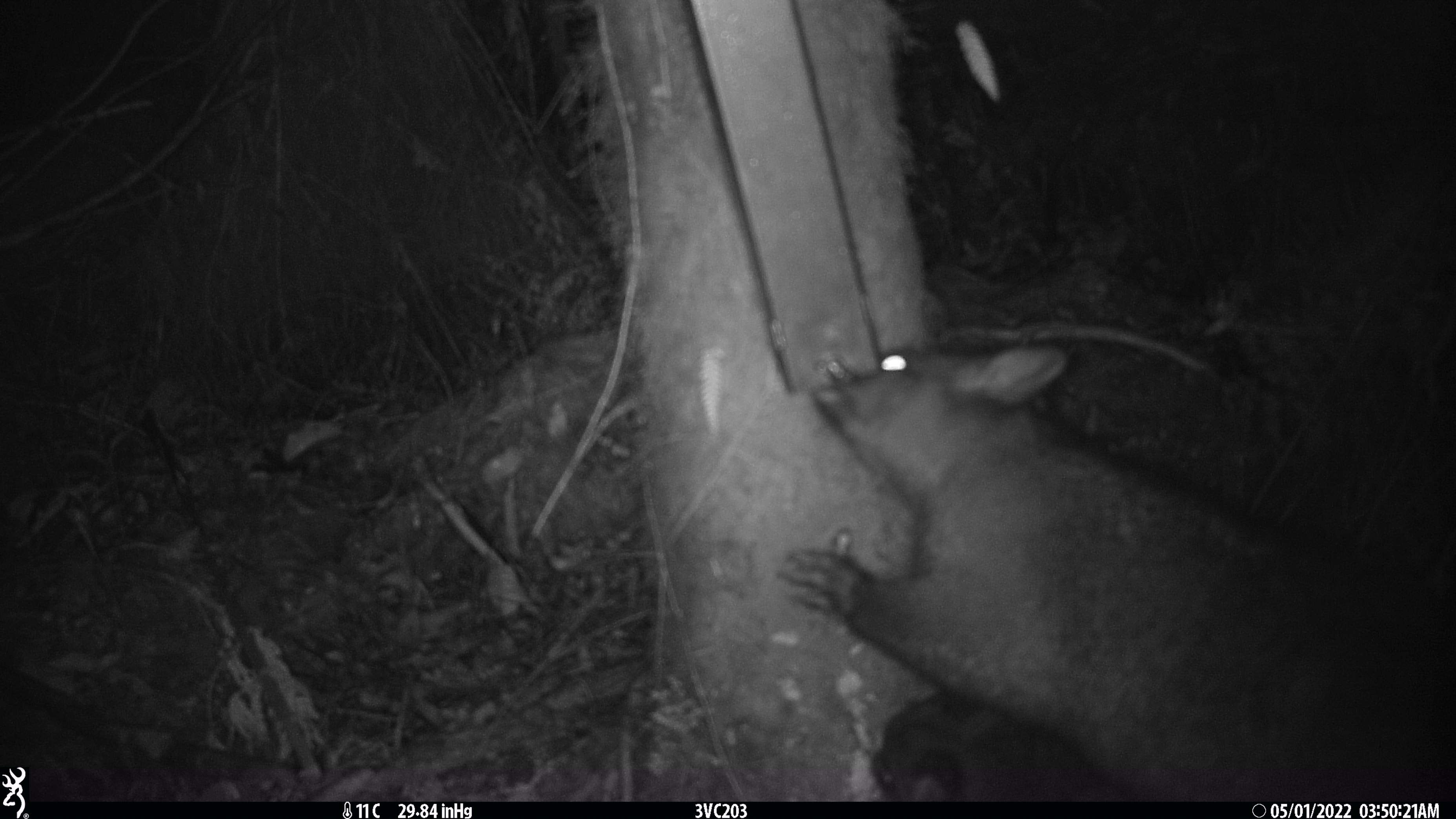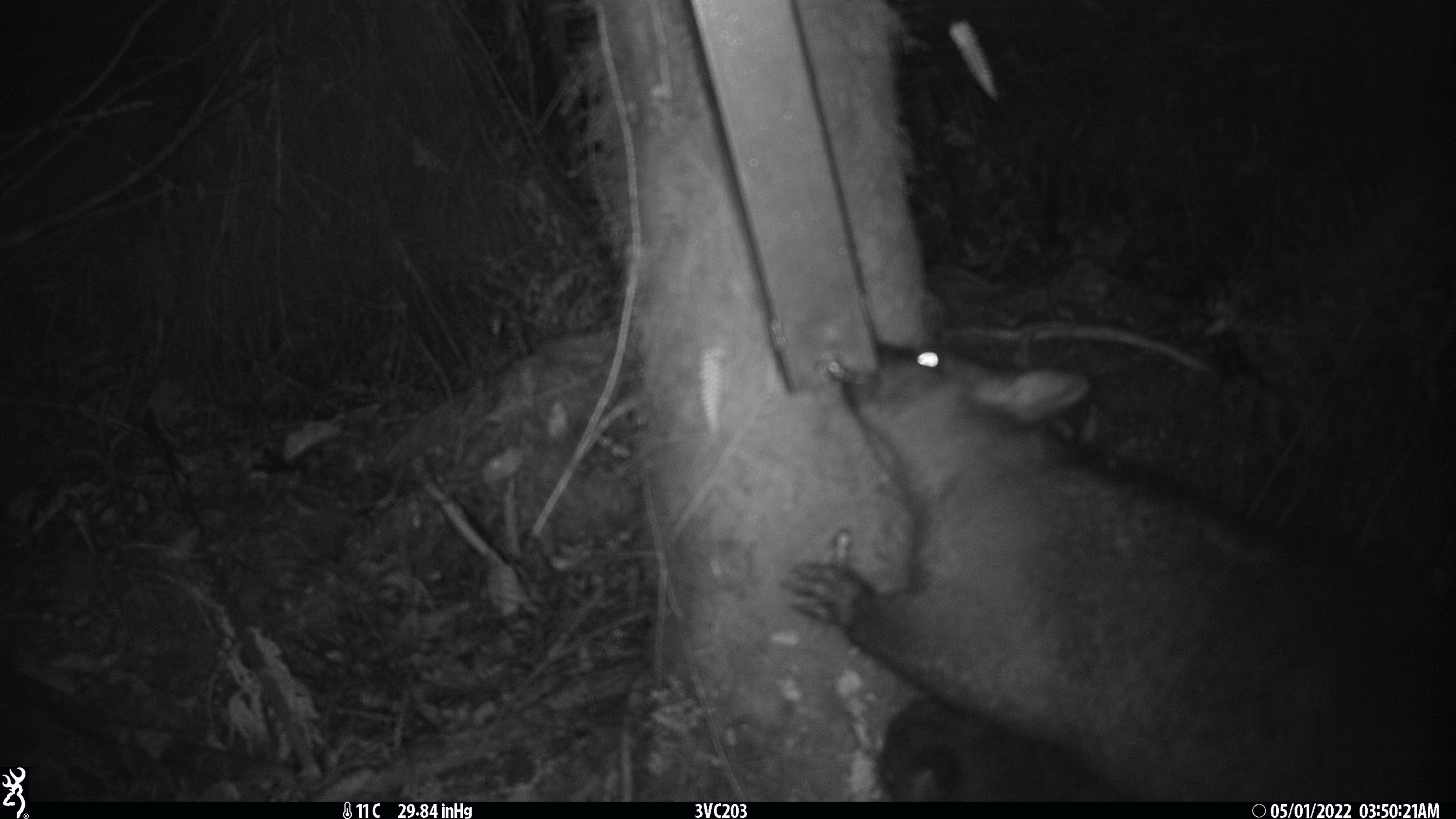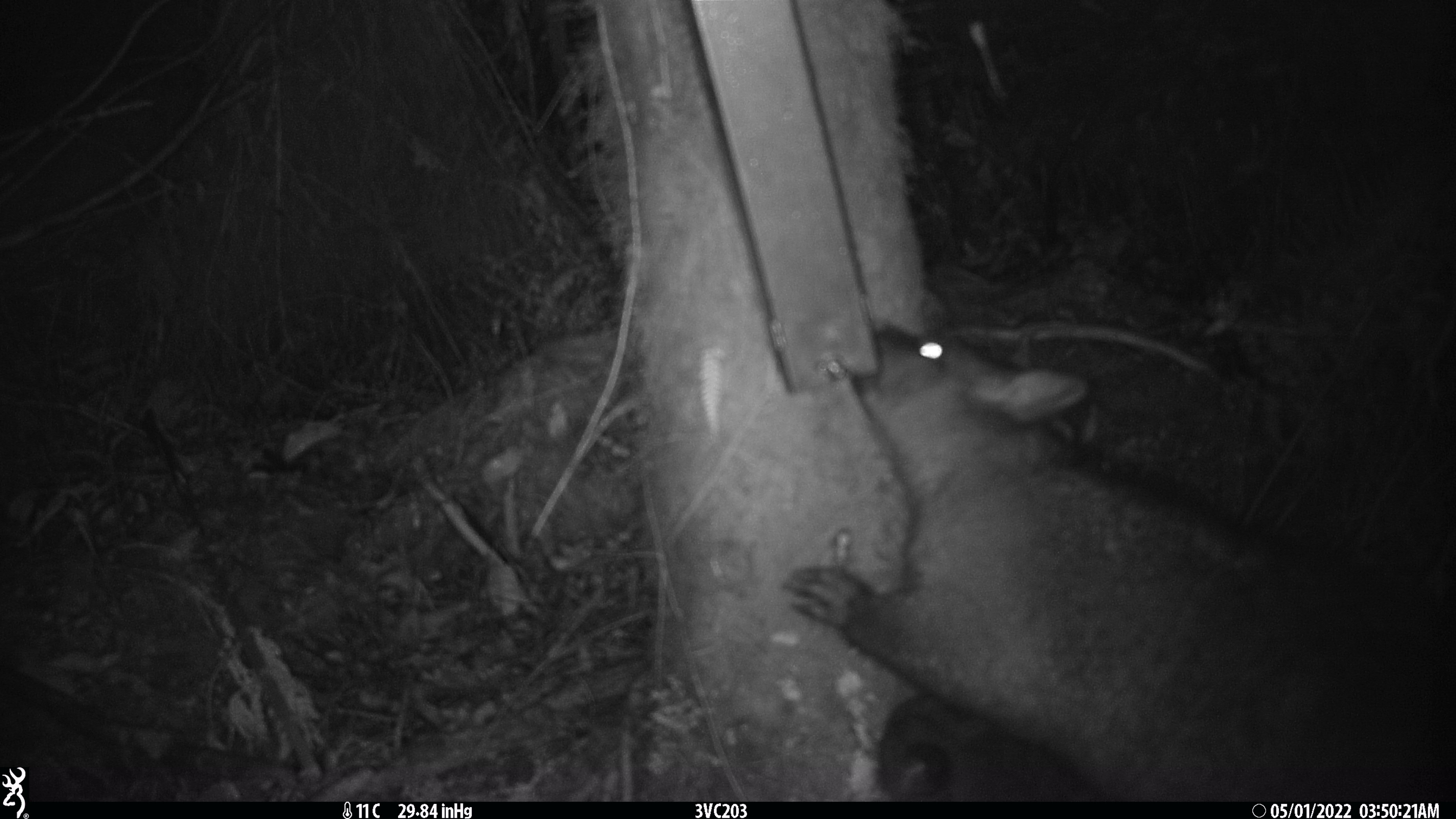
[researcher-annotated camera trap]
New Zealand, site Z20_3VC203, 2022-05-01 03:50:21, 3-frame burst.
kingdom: Animalia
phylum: Chordata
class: Mammalia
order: Diprotodontia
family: Phalangeridae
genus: Trichosurus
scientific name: Trichosurus vulpecula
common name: common brushtail possum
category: possum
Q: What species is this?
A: Possum (common brushtail possum) (Trichosurus vulpecula).